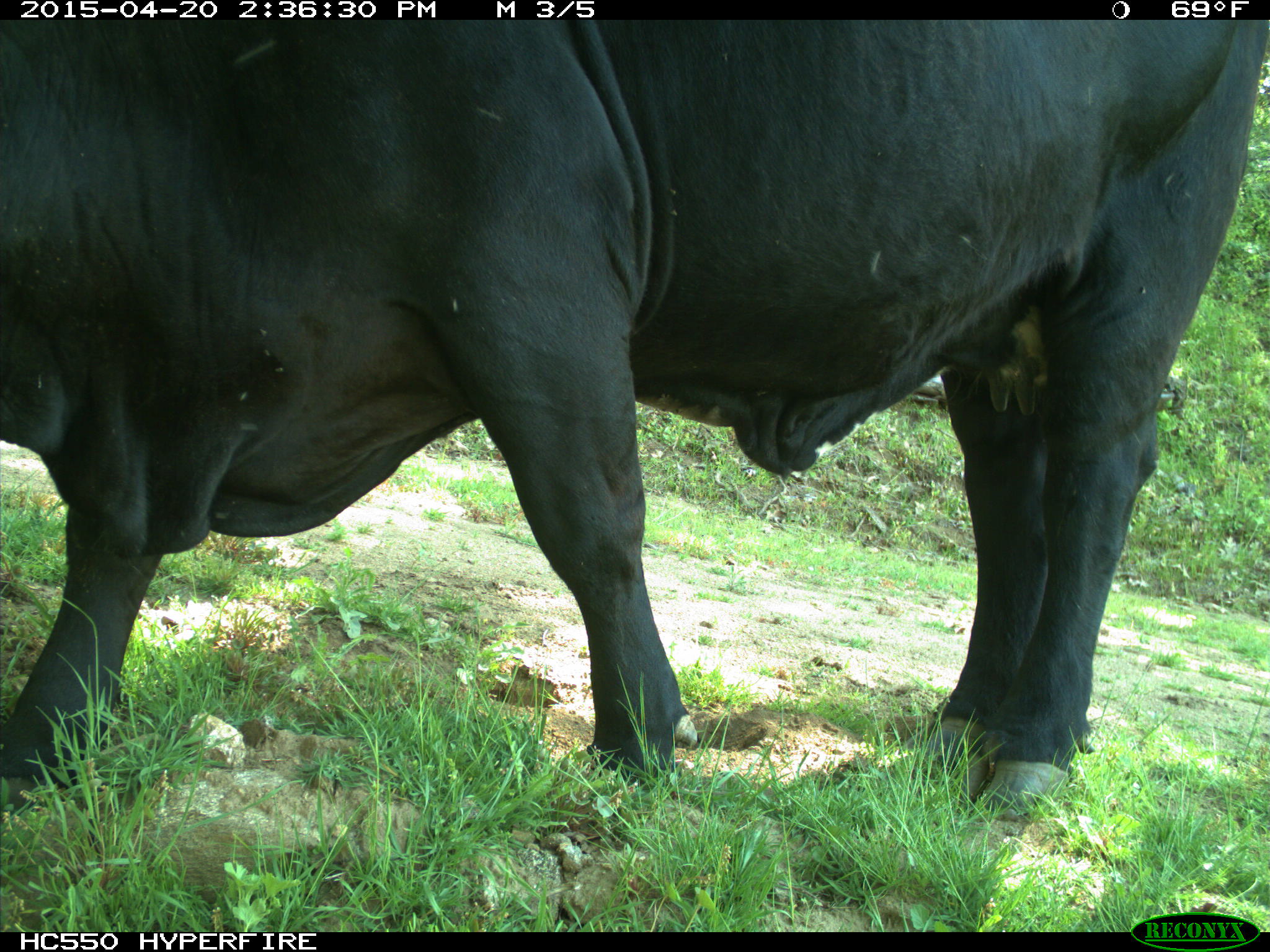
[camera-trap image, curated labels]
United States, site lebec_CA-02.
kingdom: Animalia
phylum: Chordata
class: Mammalia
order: Artiodactyla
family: Bovidae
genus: Bos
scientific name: Bos taurus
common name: domestic cow